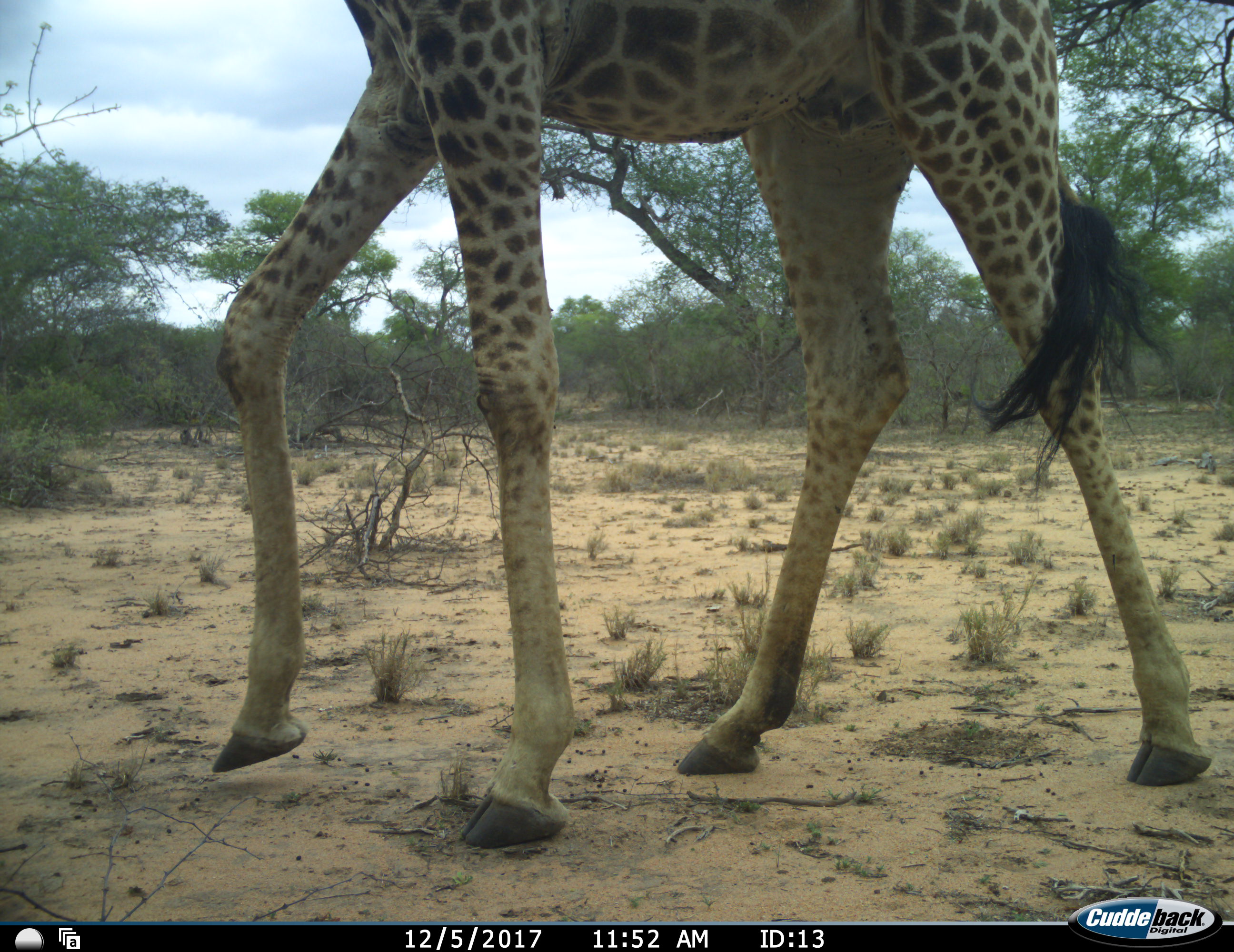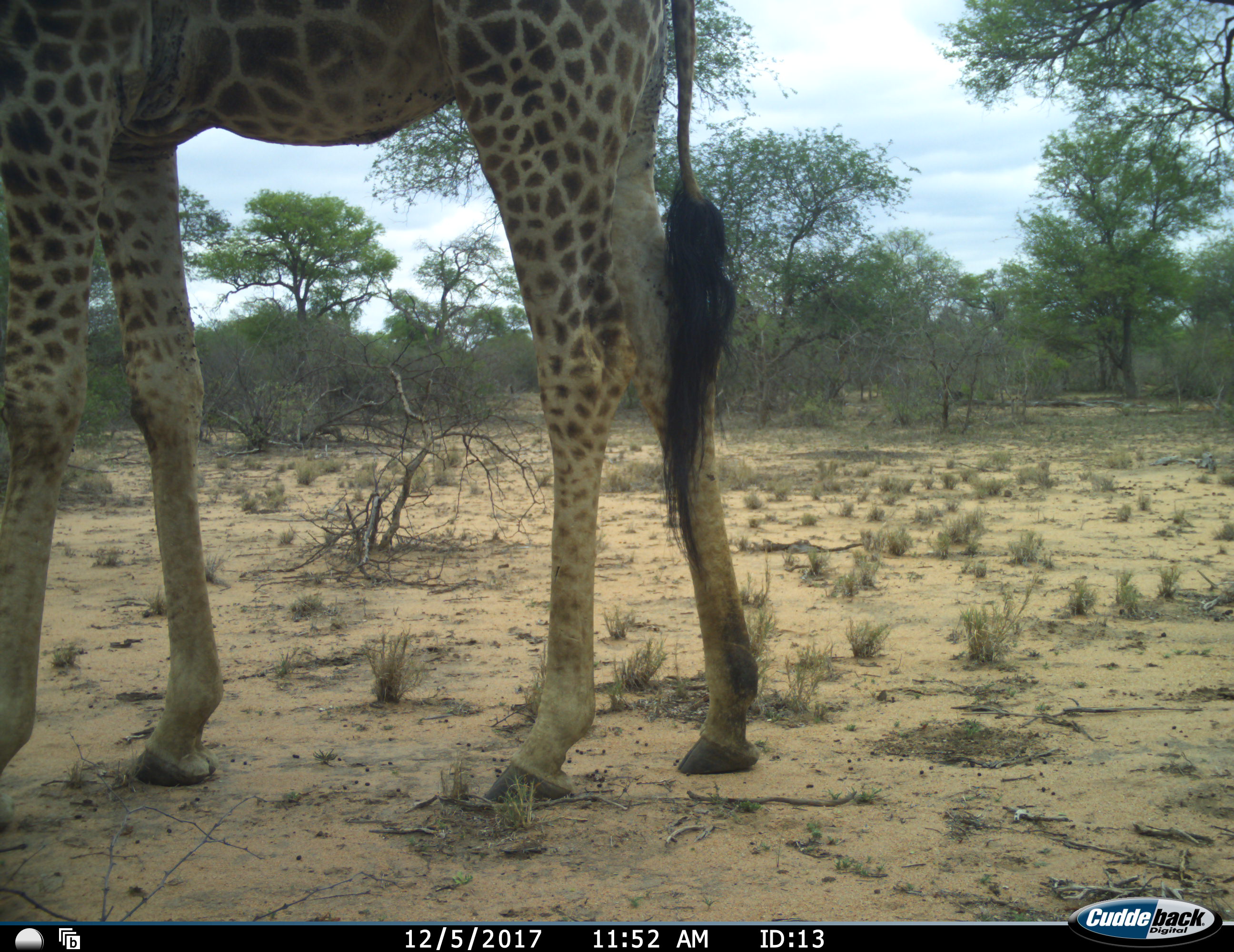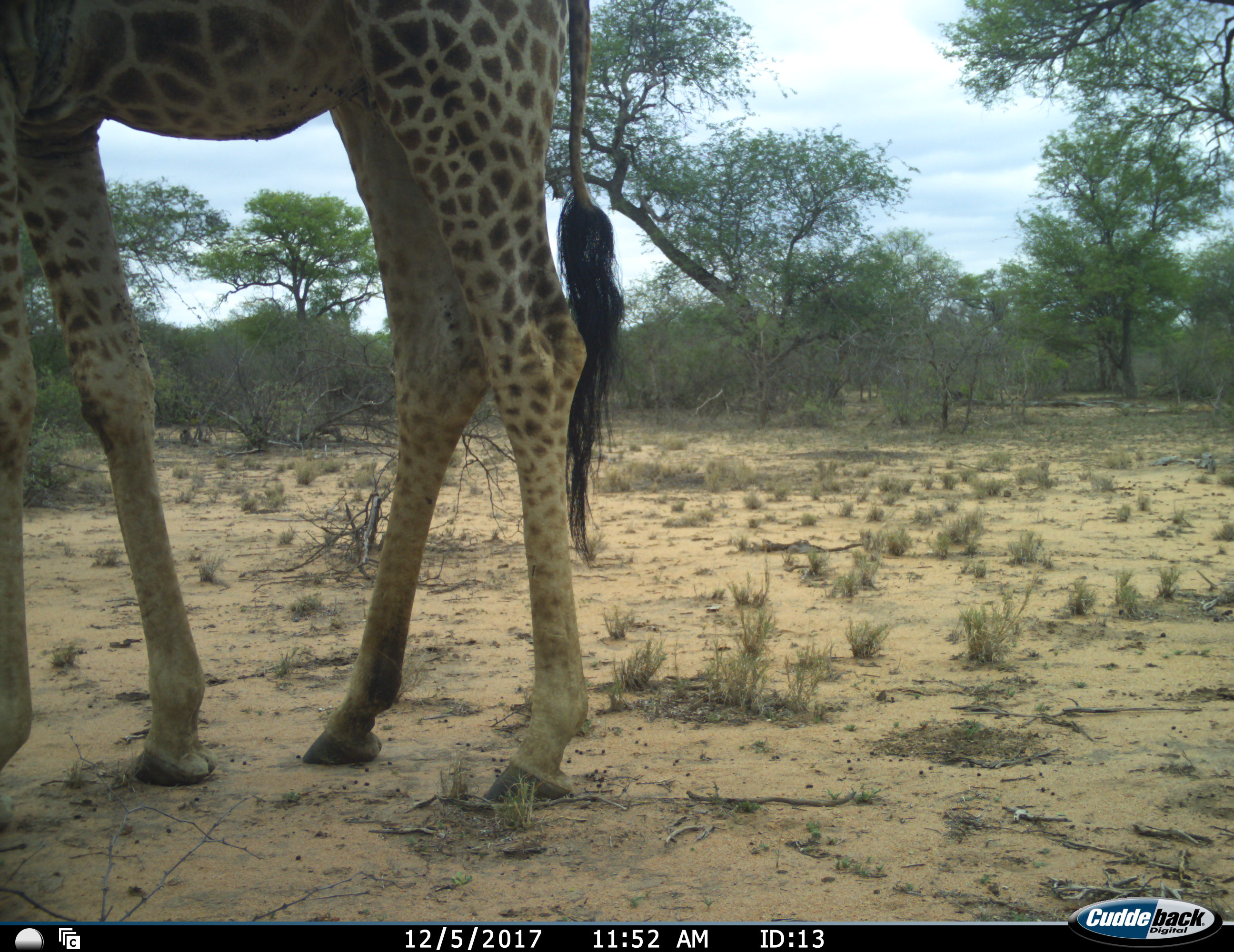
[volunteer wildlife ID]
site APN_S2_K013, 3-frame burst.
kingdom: Animalia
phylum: Chordata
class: Mammalia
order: Artiodactyla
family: Giraffidae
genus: Giraffa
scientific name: Giraffa camelopardalis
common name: giraffe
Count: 1.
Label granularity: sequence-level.